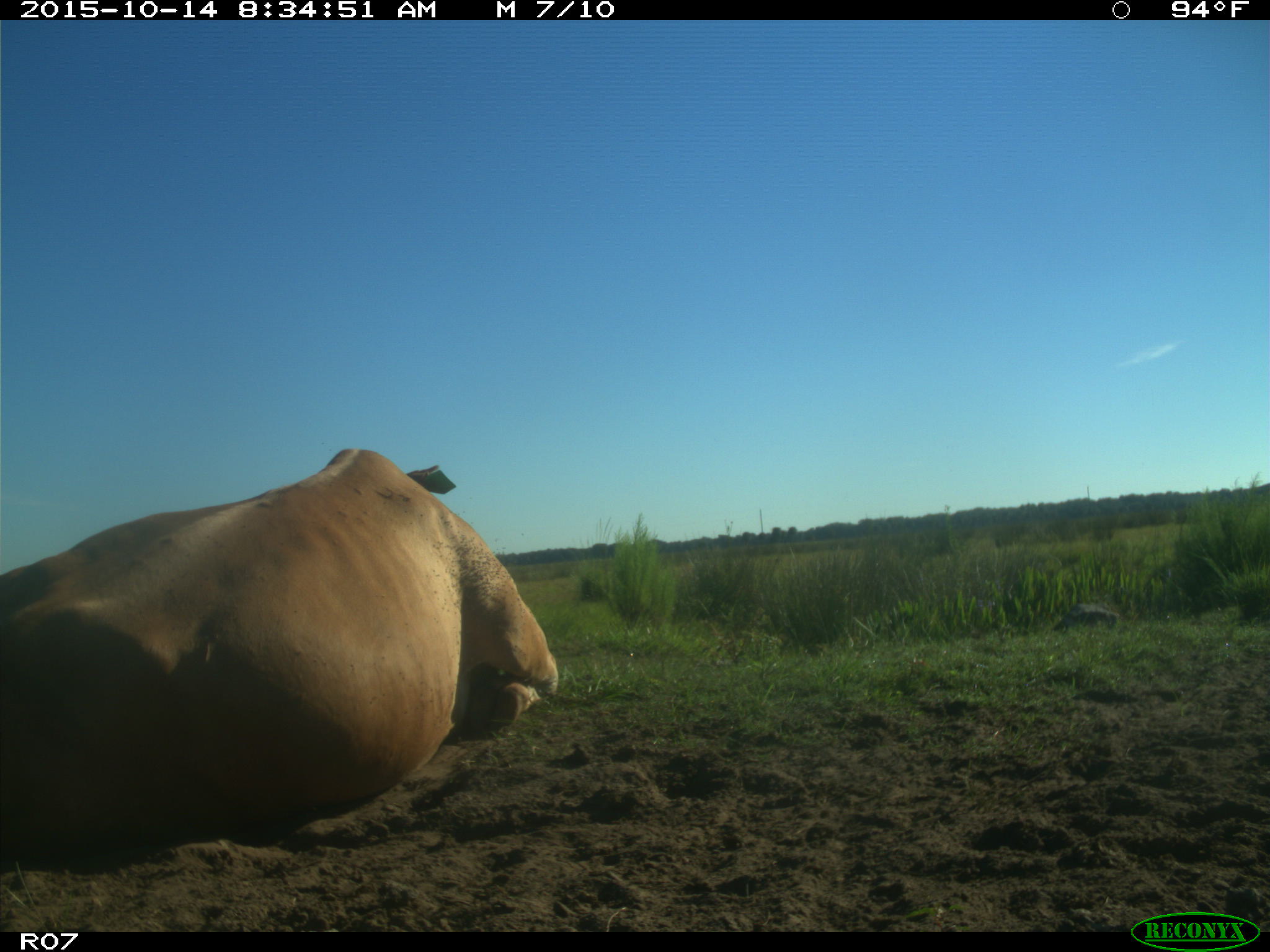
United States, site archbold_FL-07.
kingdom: Animalia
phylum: Chordata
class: Mammalia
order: Artiodactyla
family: Bovidae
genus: Bos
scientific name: Bos taurus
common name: domestic cow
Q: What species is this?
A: Bos taurus (domestic cow).